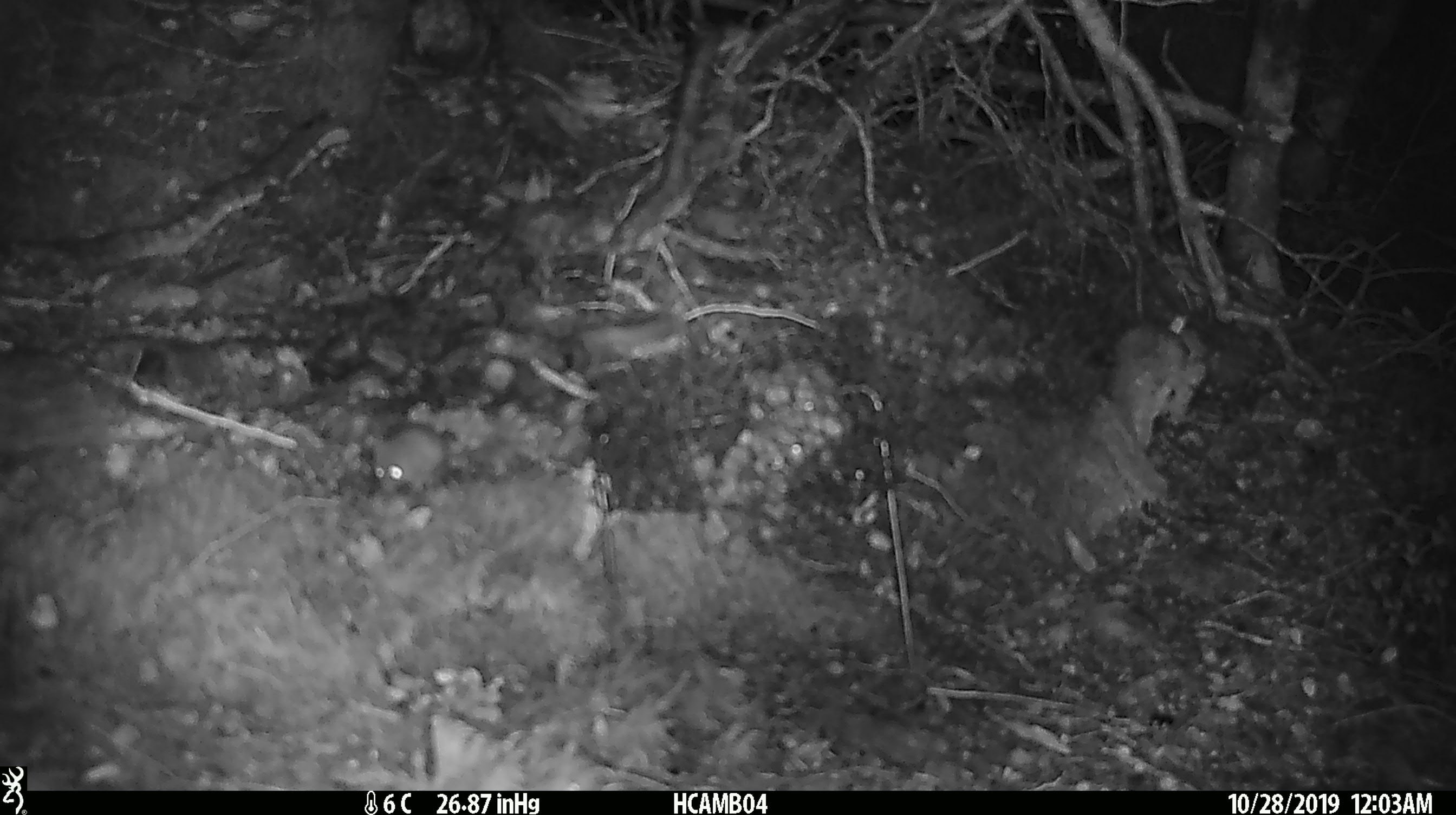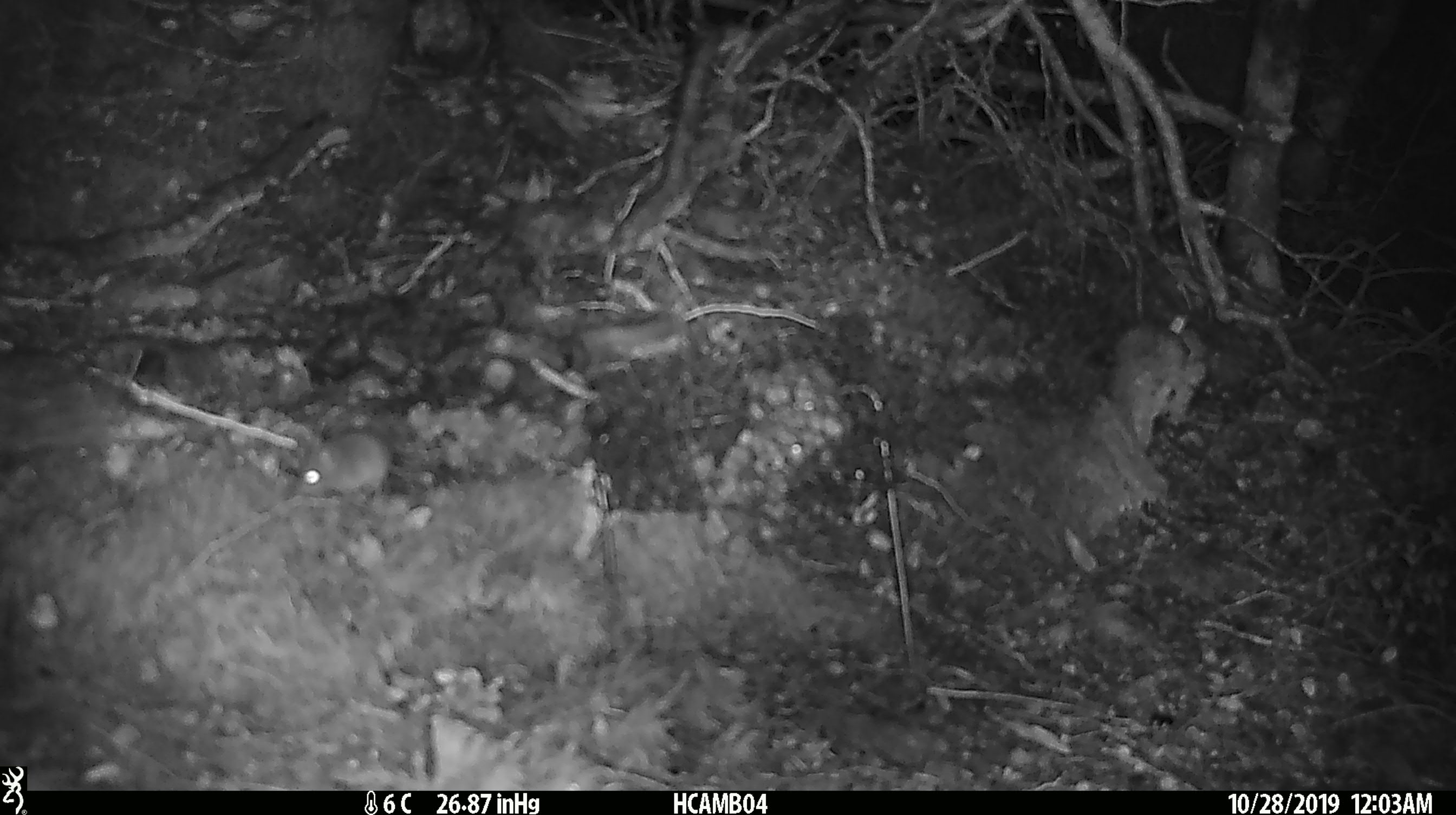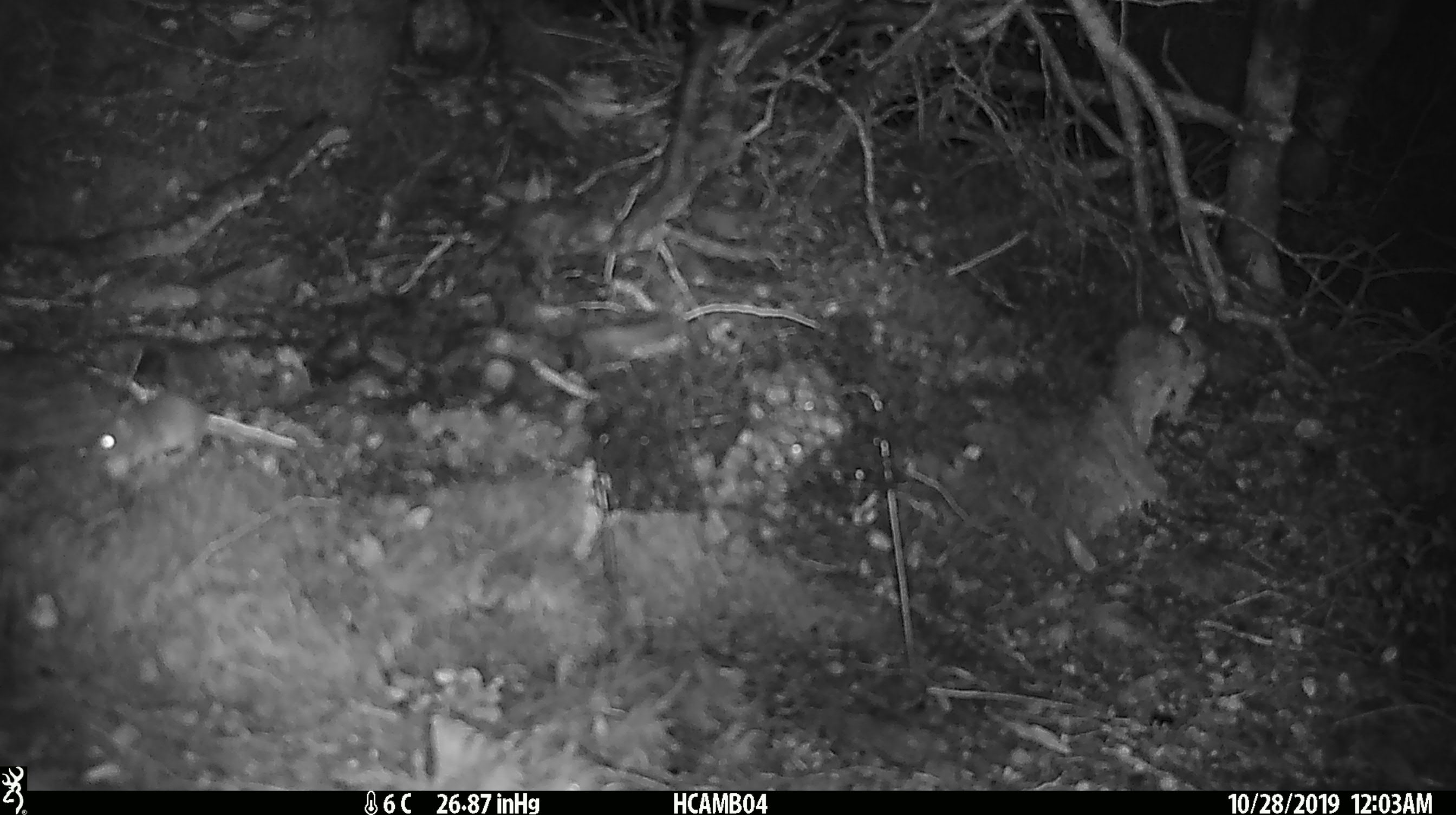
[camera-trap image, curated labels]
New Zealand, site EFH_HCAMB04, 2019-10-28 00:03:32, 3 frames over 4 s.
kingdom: Animalia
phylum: Chordata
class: Mammalia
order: Rodentia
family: Muridae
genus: Mus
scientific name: Mus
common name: mouse